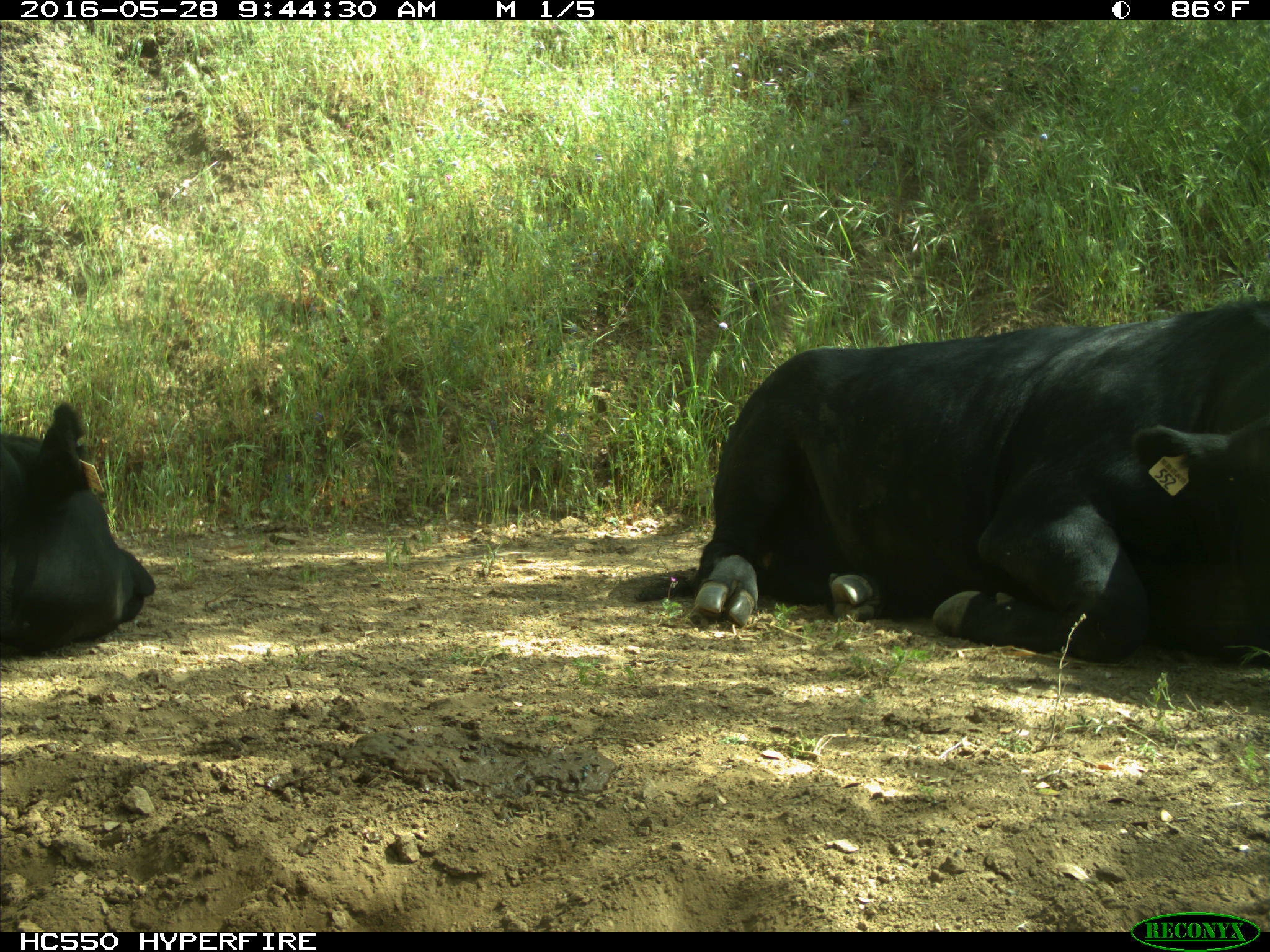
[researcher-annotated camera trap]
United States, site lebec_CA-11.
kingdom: Animalia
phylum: Chordata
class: Mammalia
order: Artiodactyla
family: Bovidae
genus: Bos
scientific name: Bos taurus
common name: domestic cow